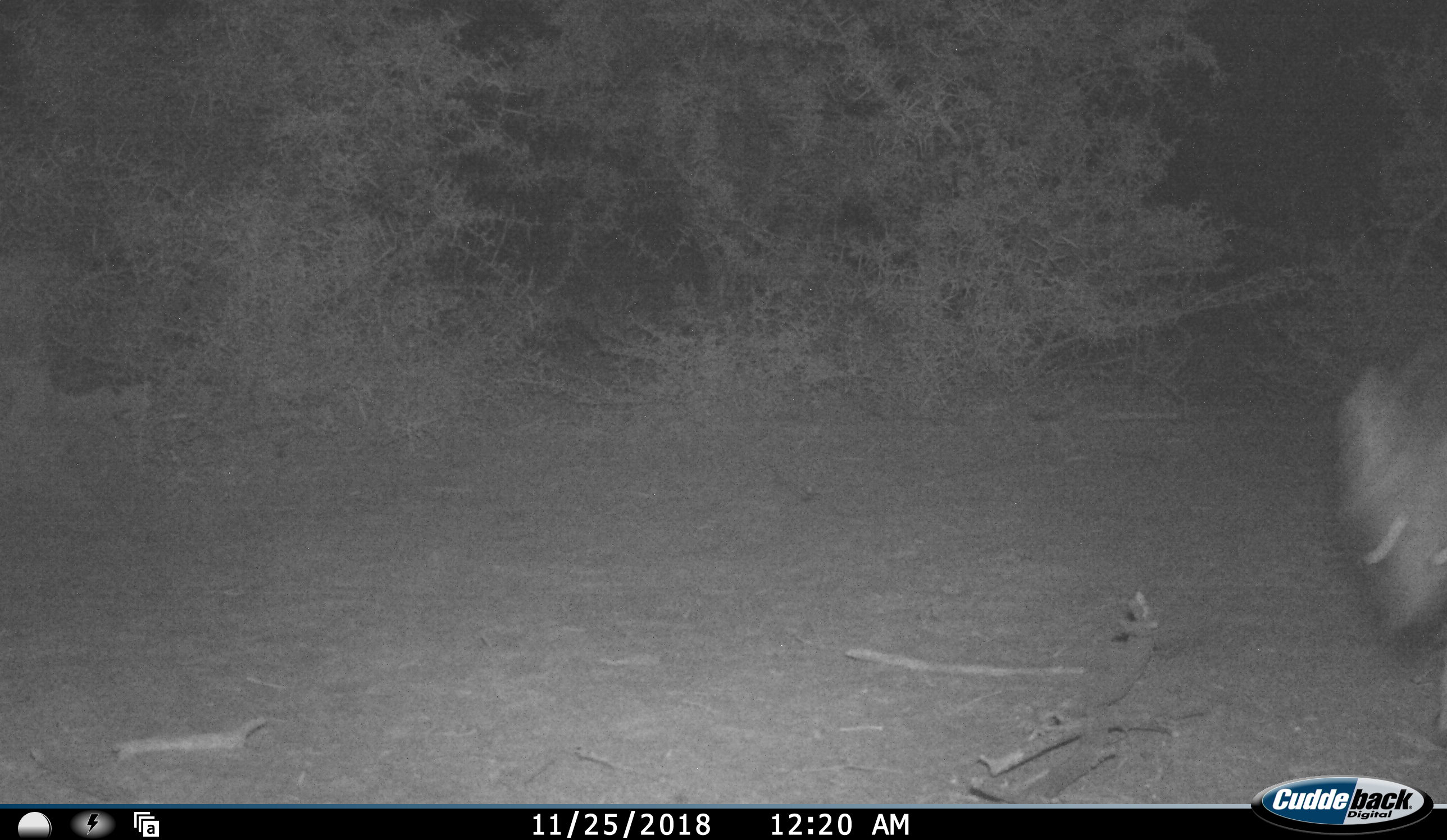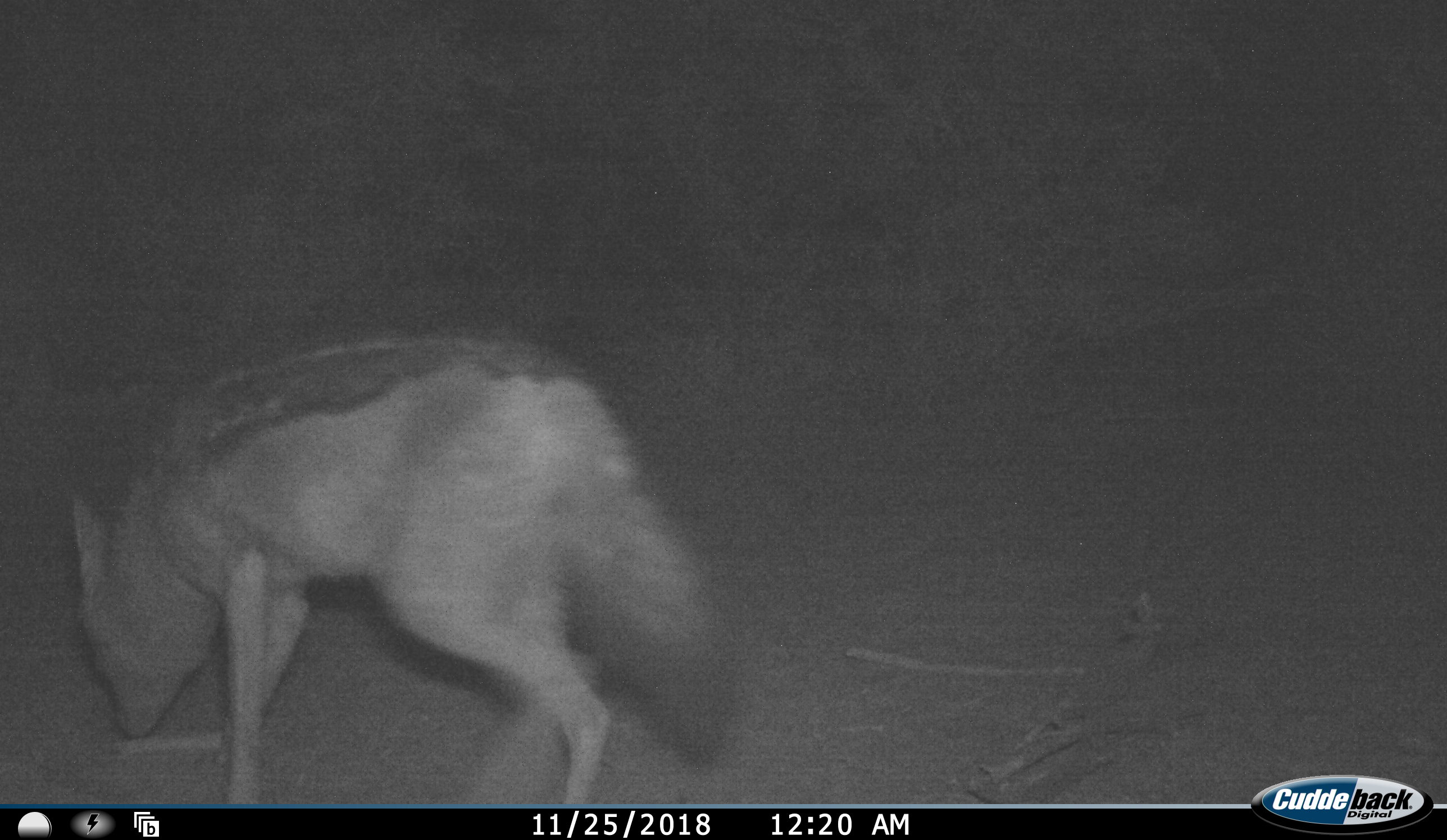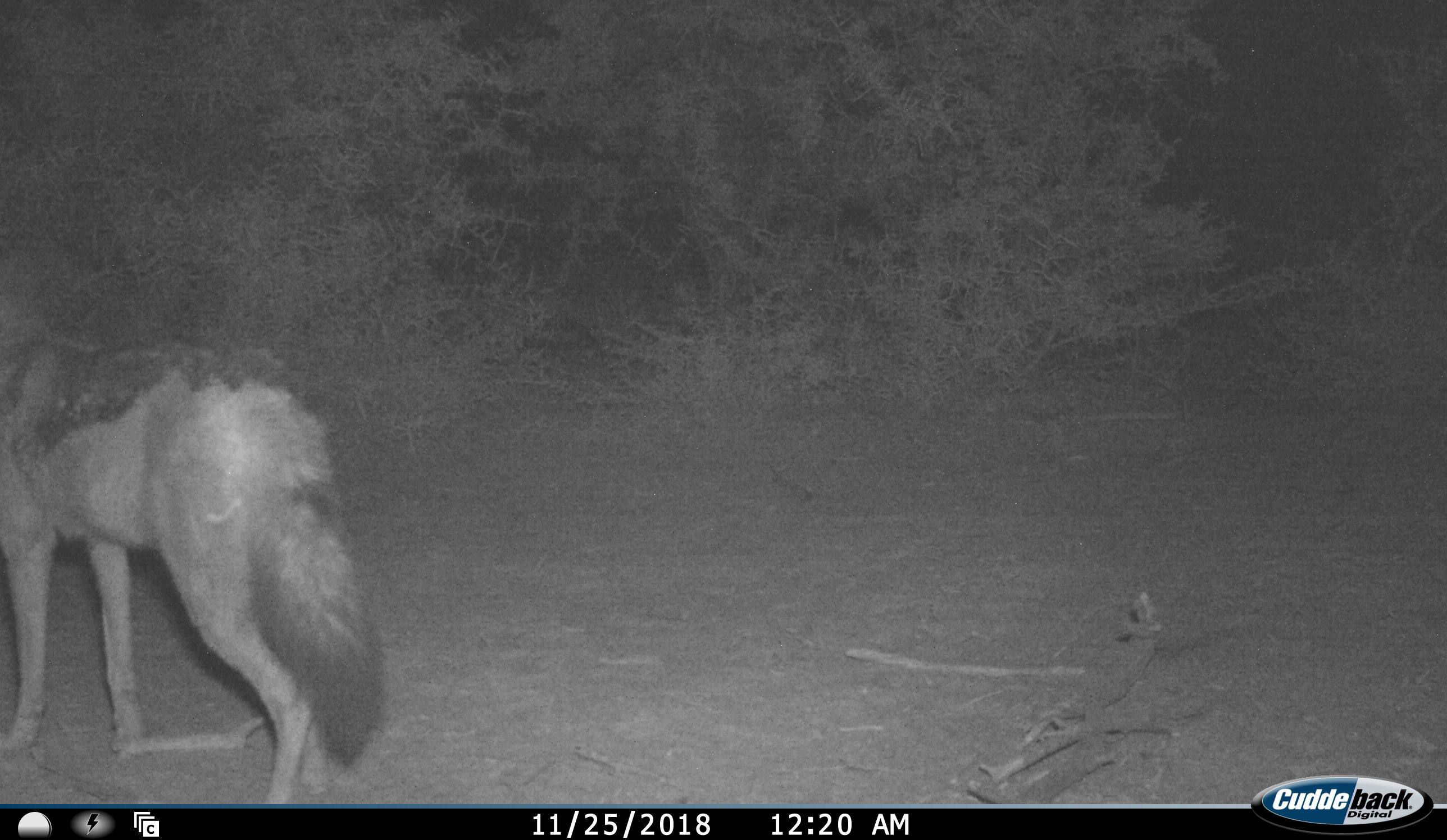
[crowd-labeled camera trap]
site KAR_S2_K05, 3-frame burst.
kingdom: Animalia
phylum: Chordata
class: Mammalia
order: Carnivora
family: Canidae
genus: Lupulella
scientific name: Lupulella mesomelas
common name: black-backed jackal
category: jackalblackbacked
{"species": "jackalblackbacked (black-backed jackal) (Lupulella mesomelas)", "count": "1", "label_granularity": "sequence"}